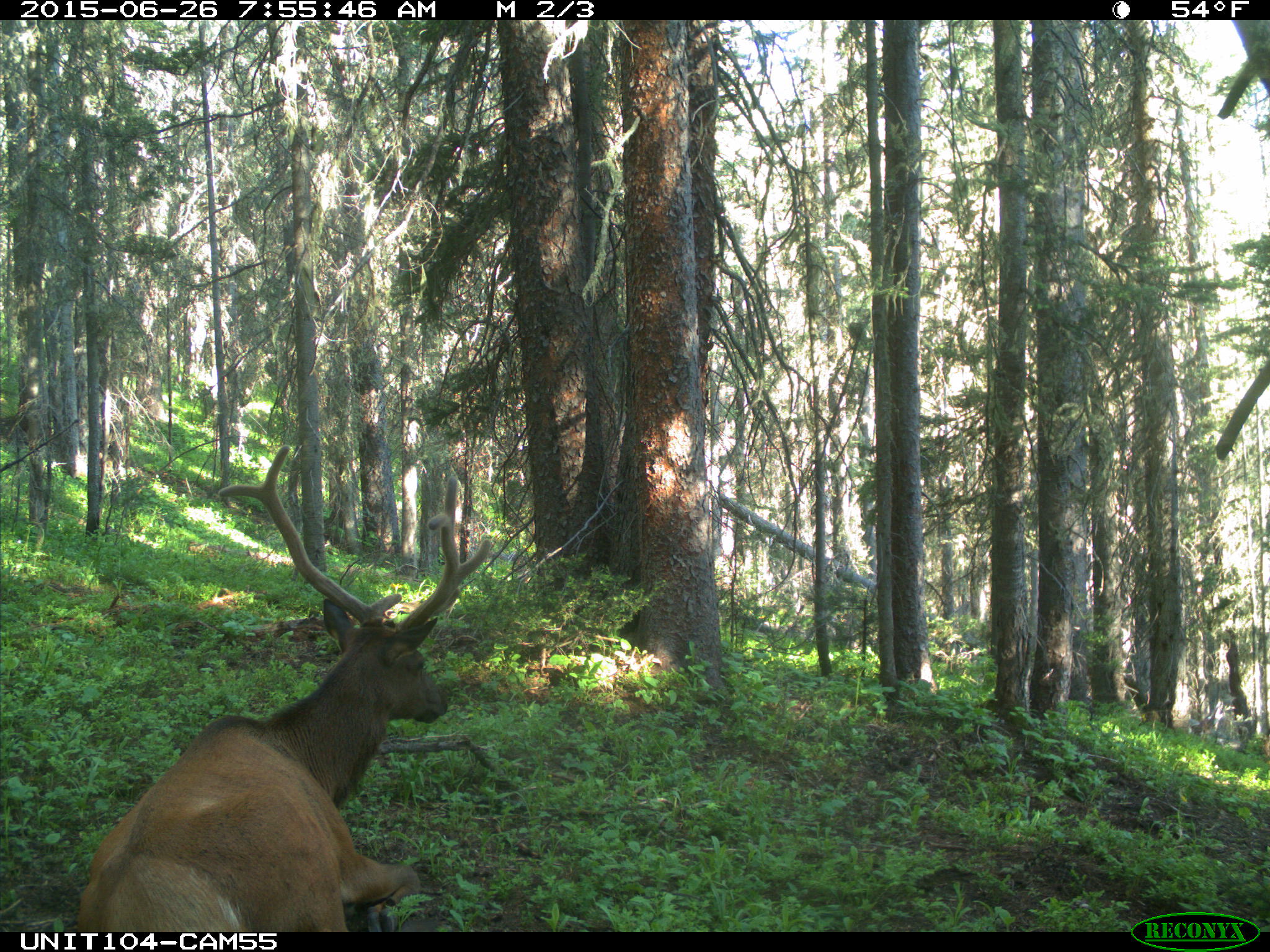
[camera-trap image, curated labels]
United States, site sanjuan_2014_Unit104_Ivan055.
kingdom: Animalia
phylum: Chordata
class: Mammalia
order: Artiodactyla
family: Cervidae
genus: Cervus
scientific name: Cervus elaphus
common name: red deer